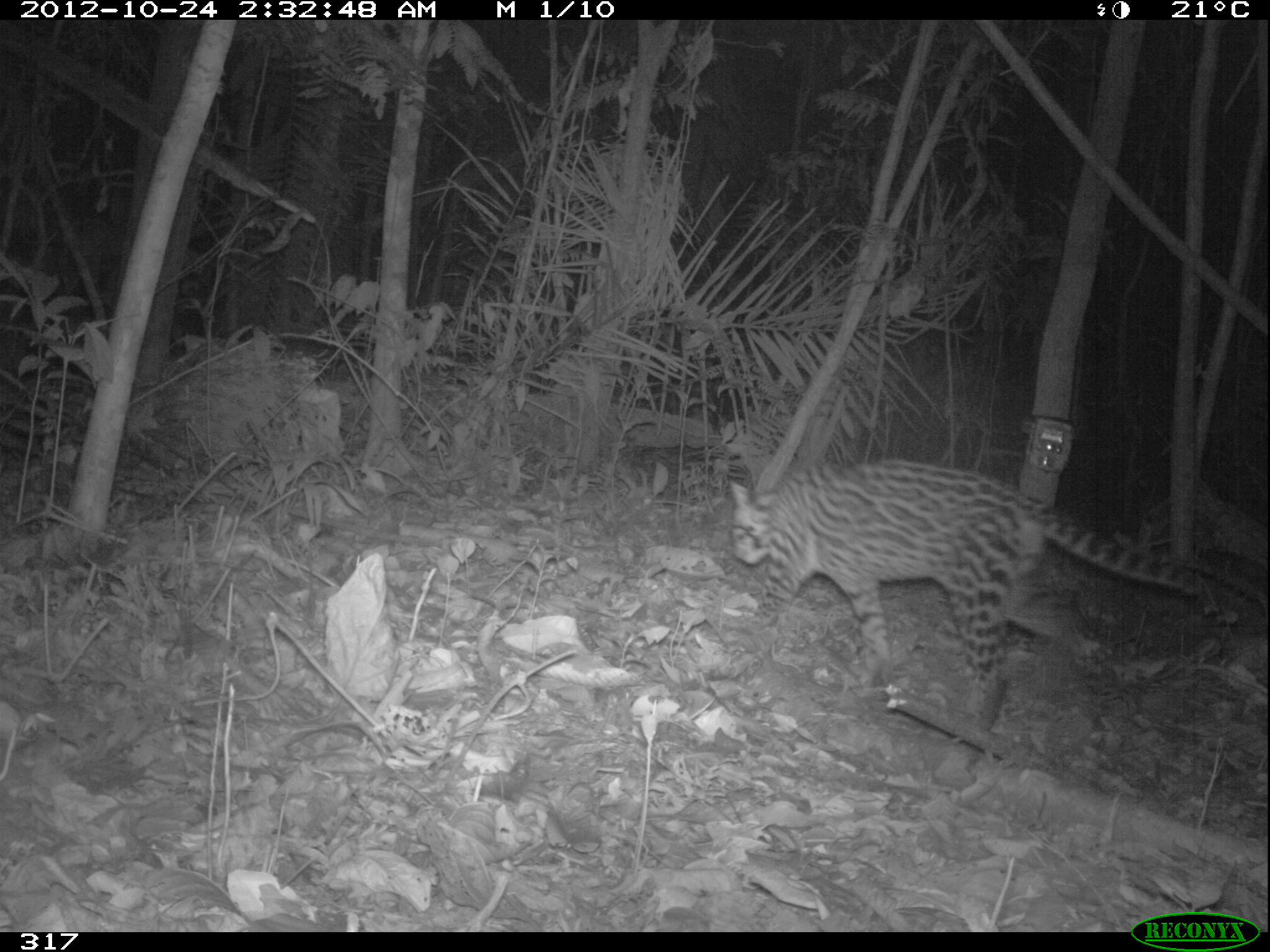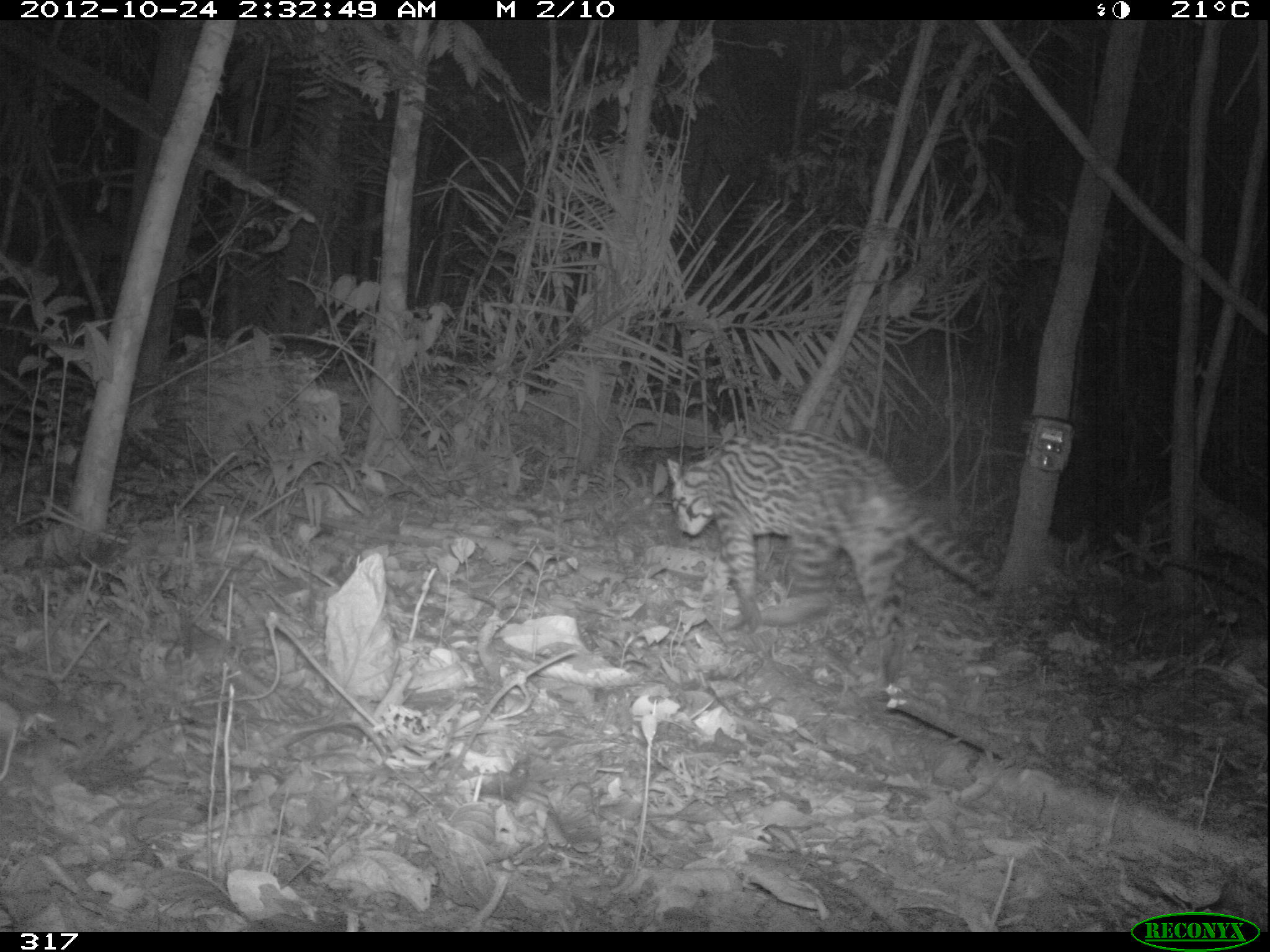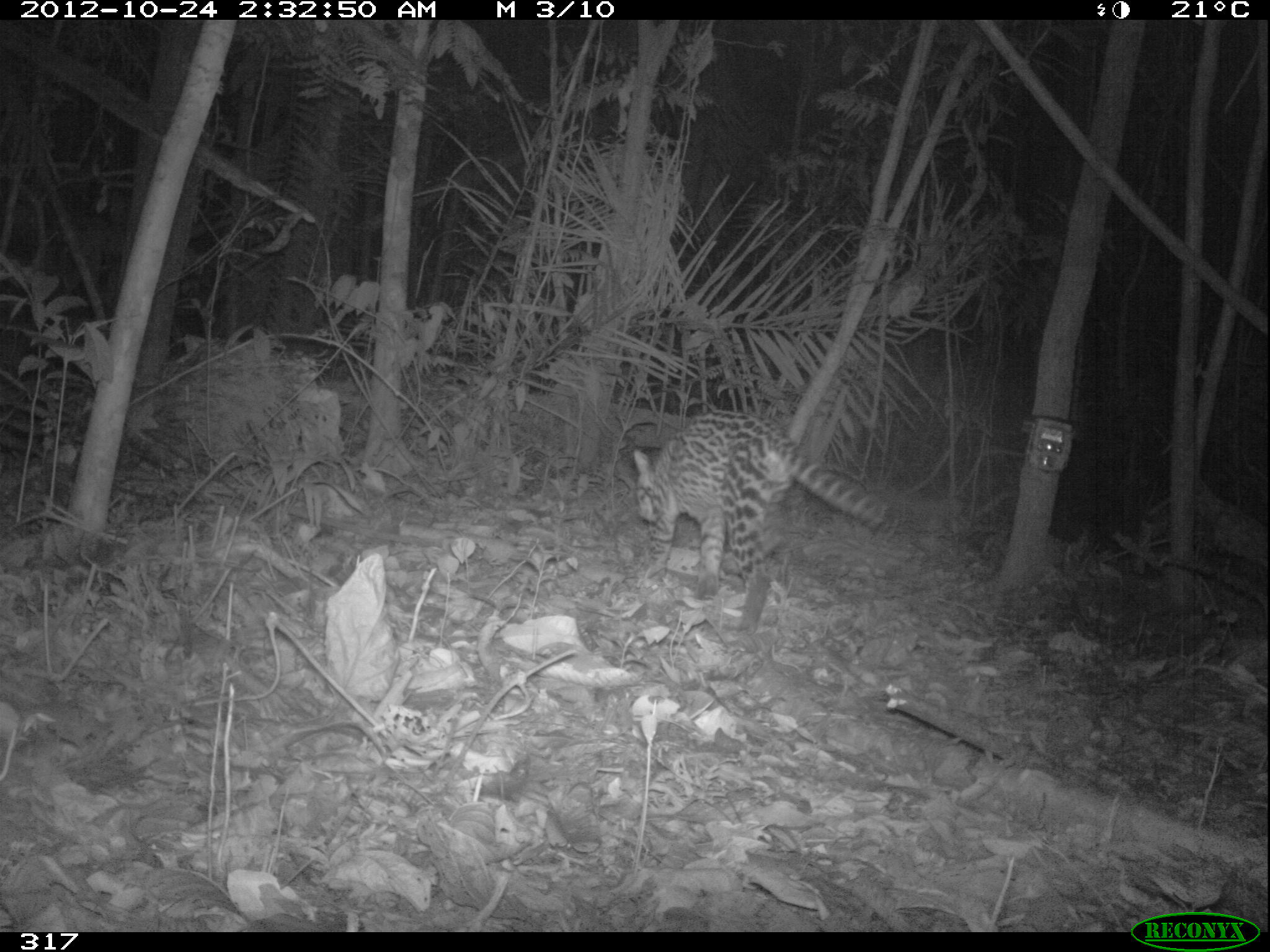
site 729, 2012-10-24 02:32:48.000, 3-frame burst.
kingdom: Animalia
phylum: Chordata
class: Mammalia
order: Carnivora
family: Felidae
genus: Leopardus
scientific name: Leopardus pardalis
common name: ocelot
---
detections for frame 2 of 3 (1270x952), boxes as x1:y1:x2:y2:
leopardus pardalis: 667:426:997:704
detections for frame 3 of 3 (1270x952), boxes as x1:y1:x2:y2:
leopardus pardalis: 633:408:901:634